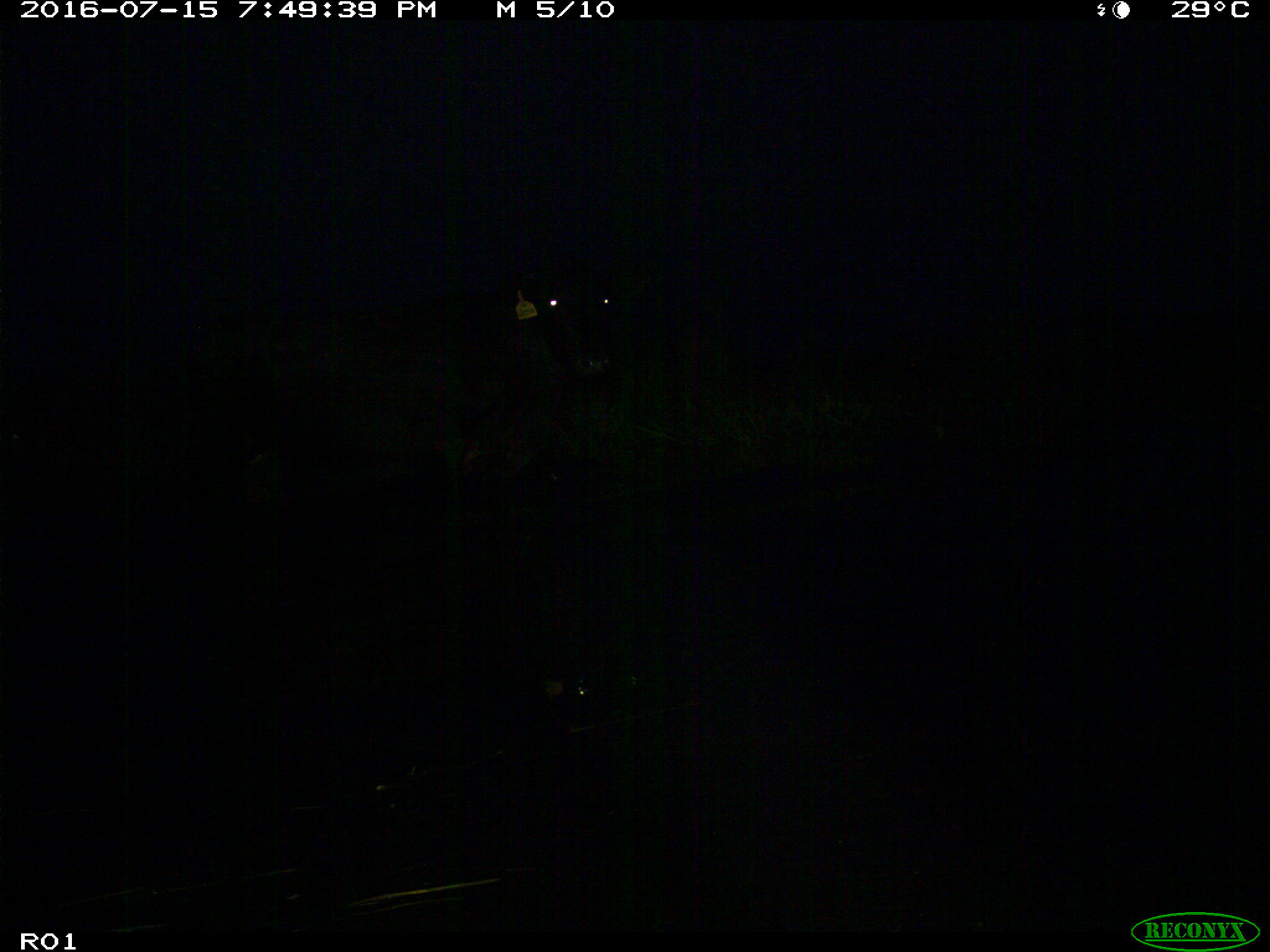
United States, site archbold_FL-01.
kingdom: Animalia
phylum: Chordata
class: Mammalia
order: Artiodactyla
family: Bovidae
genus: Bos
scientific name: Bos taurus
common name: domestic cow